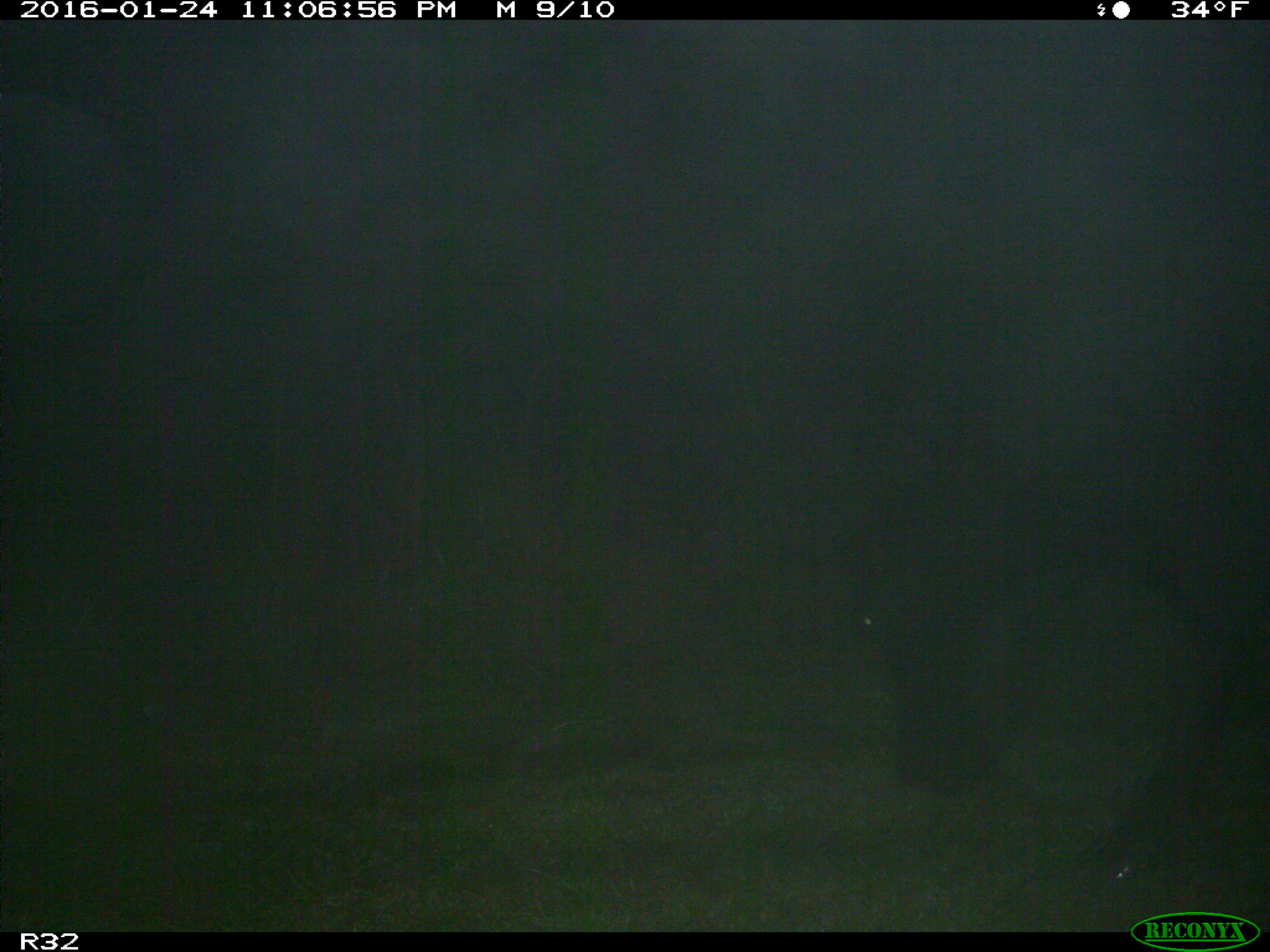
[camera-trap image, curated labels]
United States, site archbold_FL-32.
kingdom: Animalia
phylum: Chordata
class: Mammalia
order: Artiodactyla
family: Bovidae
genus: Bos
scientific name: Bos taurus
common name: domestic cow